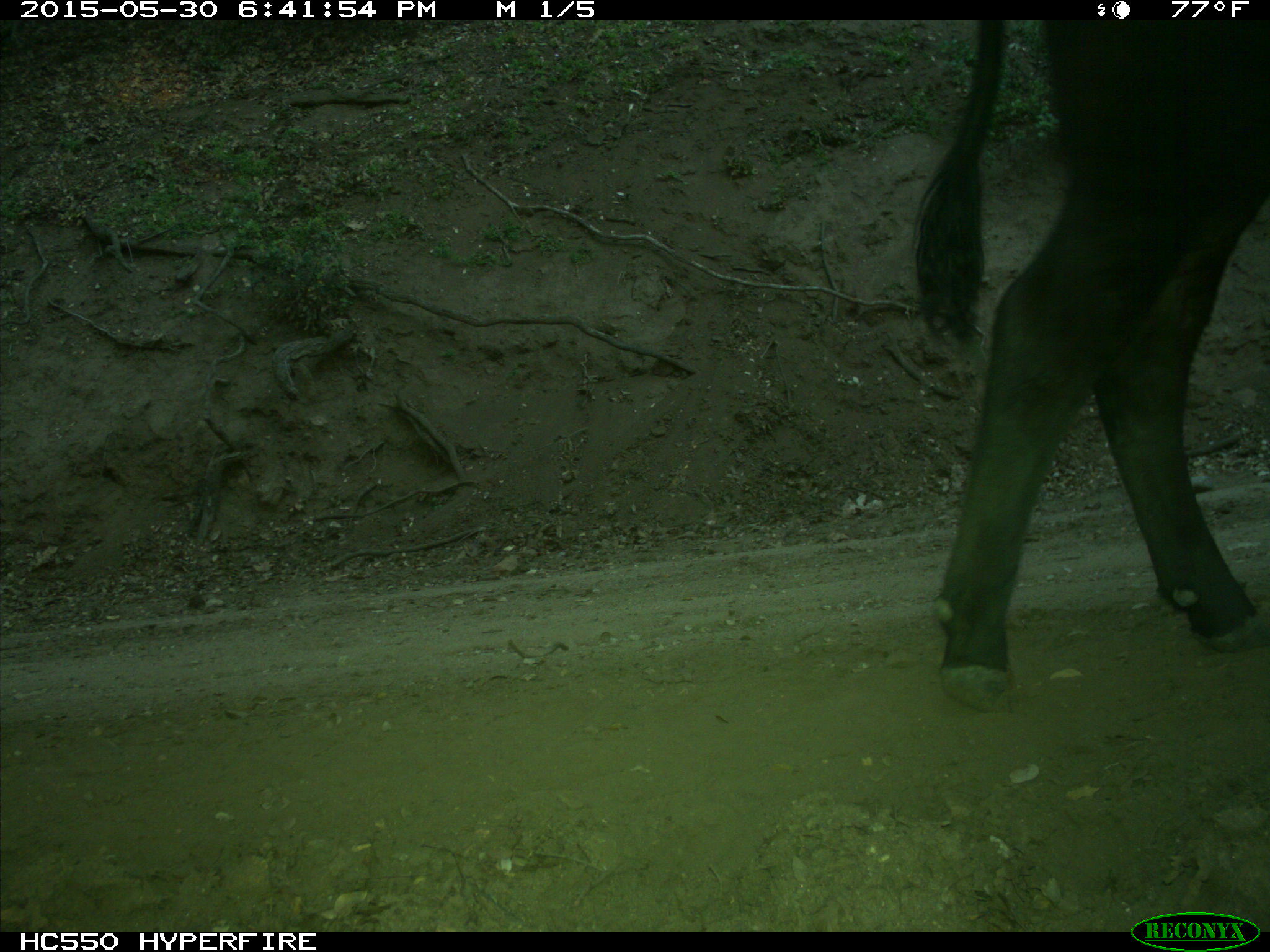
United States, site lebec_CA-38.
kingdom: Animalia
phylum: Chordata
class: Mammalia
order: Artiodactyla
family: Bovidae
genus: Bos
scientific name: Bos taurus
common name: domestic cow